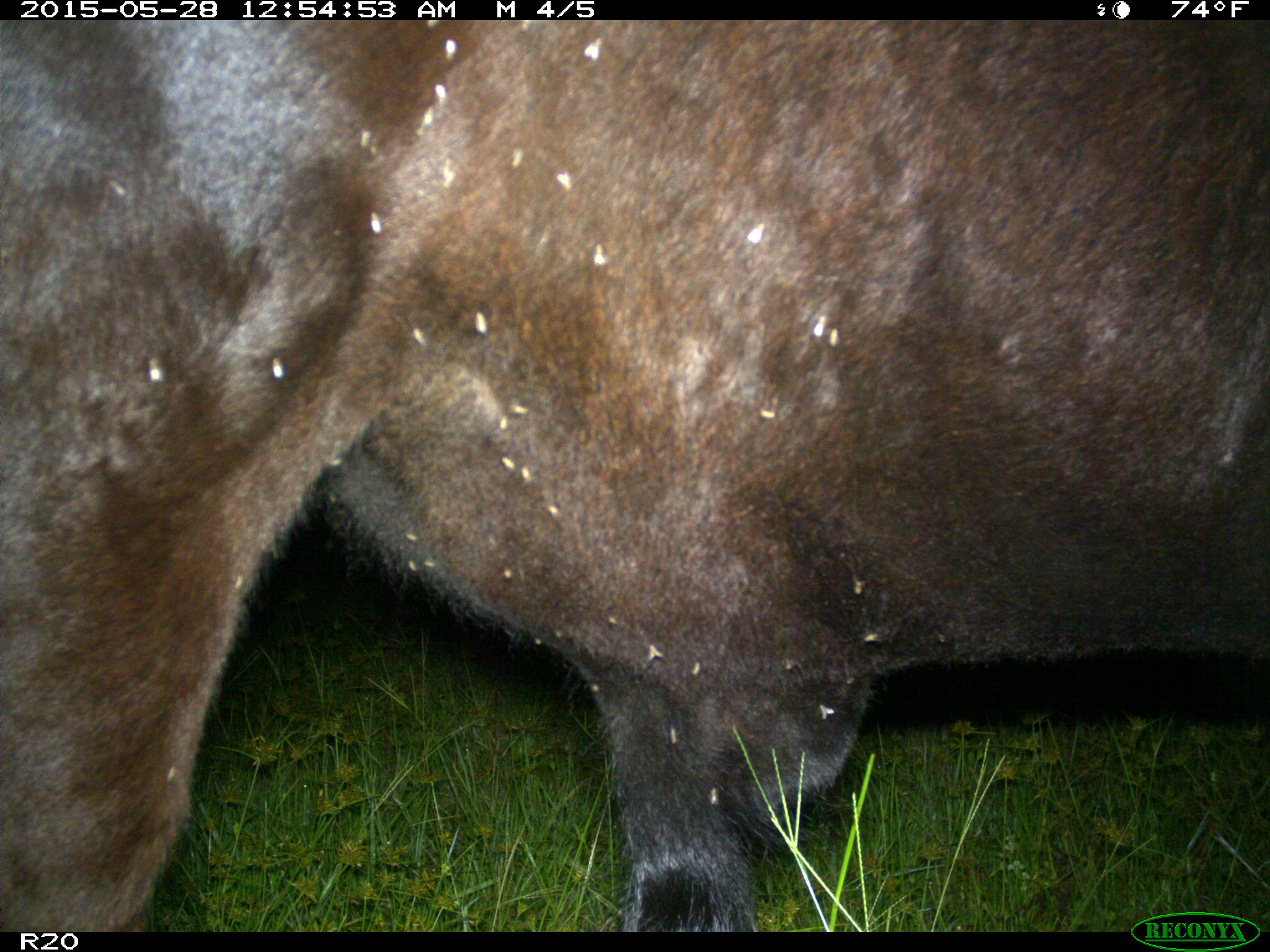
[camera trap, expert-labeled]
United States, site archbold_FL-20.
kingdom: Animalia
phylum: Chordata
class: Mammalia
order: Artiodactyla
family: Bovidae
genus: Bos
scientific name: Bos taurus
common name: domestic cow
Bos taurus (domestic cow).